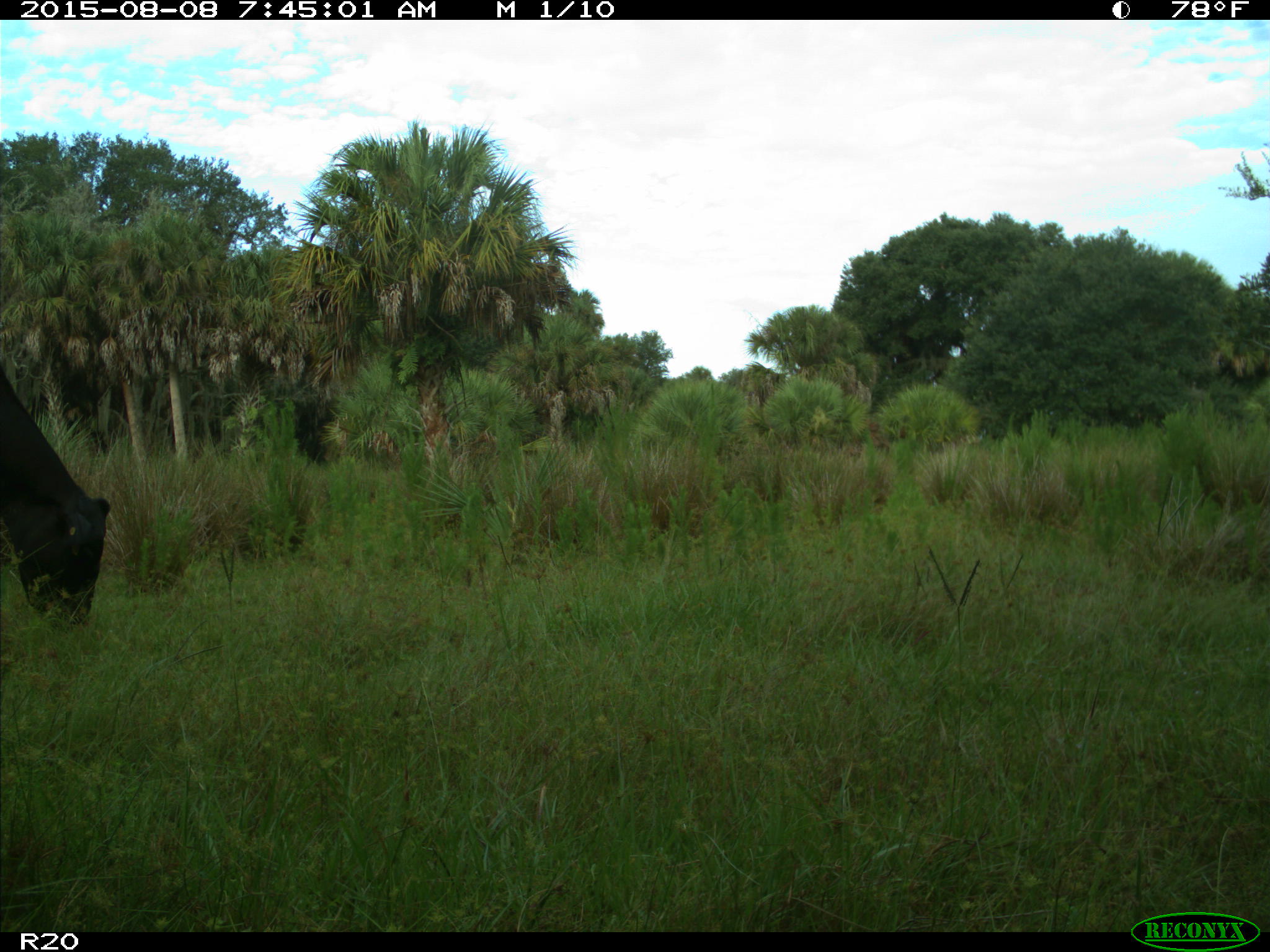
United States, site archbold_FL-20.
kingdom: Animalia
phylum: Chordata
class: Mammalia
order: Artiodactyla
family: Bovidae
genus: Bos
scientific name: Bos taurus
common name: domestic cow